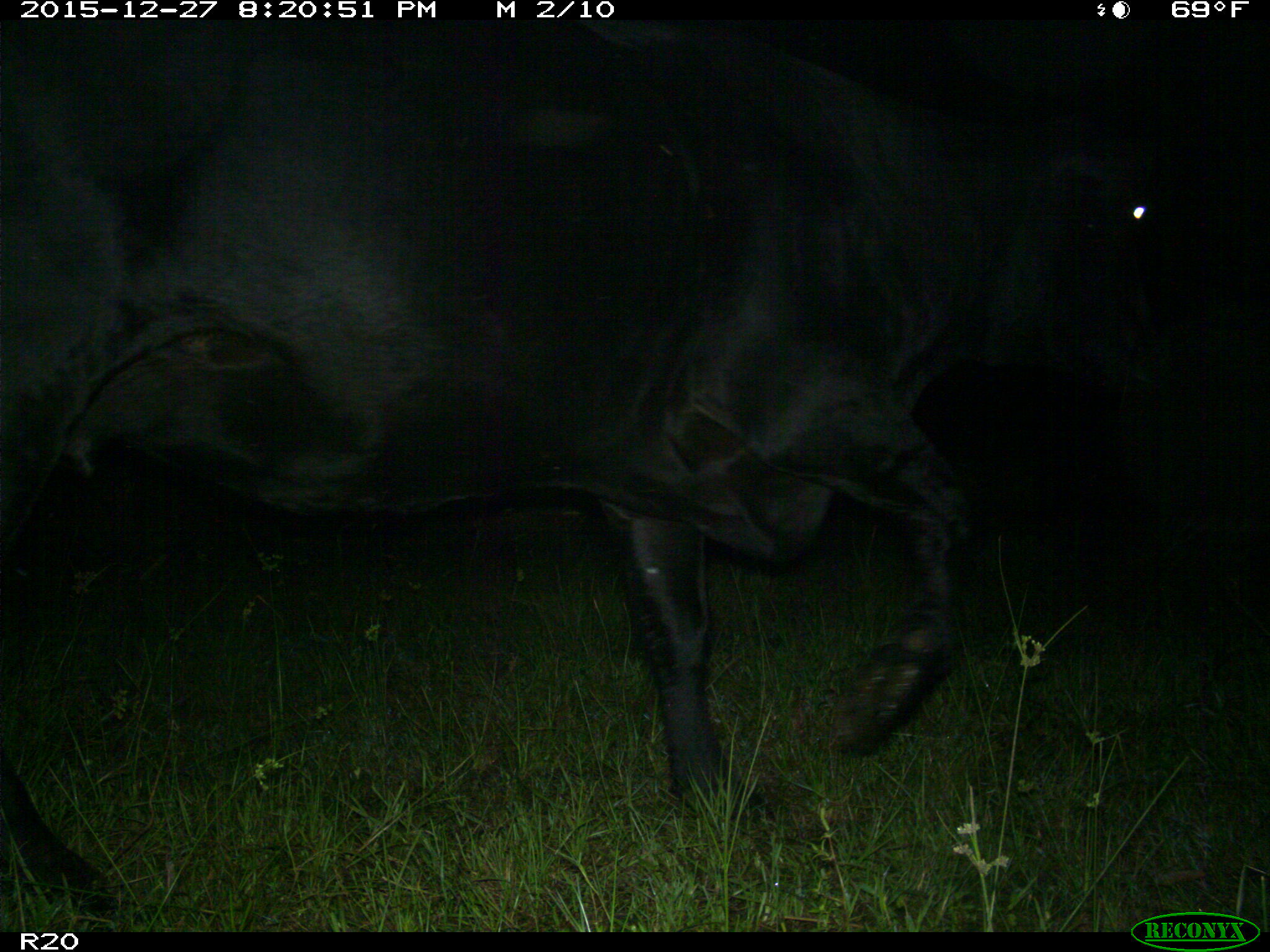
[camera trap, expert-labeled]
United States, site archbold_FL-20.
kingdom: Animalia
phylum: Chordata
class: Mammalia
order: Artiodactyla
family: Bovidae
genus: Bos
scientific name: Bos taurus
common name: domestic cow